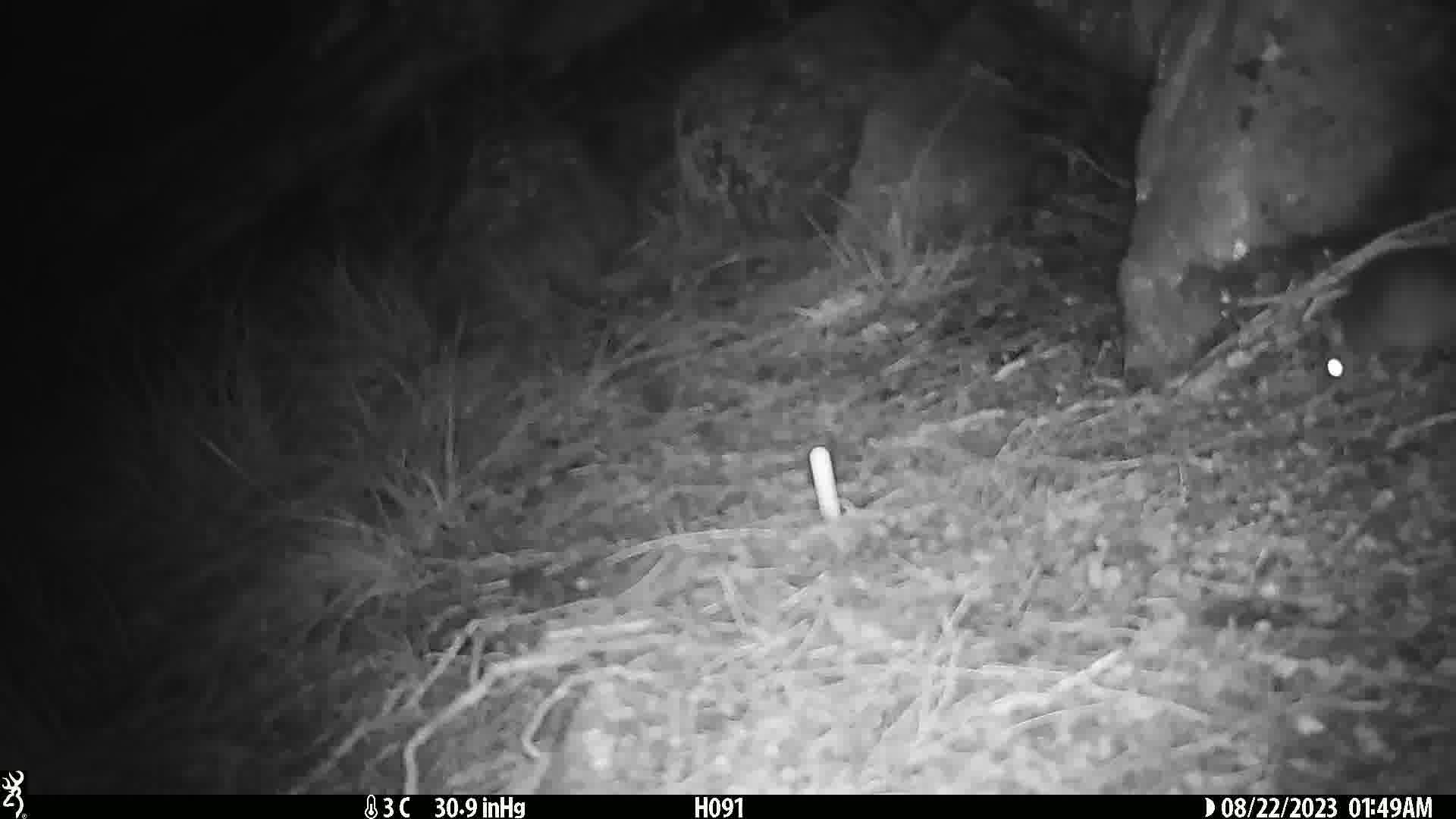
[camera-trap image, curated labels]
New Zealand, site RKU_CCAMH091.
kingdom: Animalia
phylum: Chordata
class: Mammalia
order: Rodentia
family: Muridae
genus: Rattus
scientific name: Rattus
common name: rat